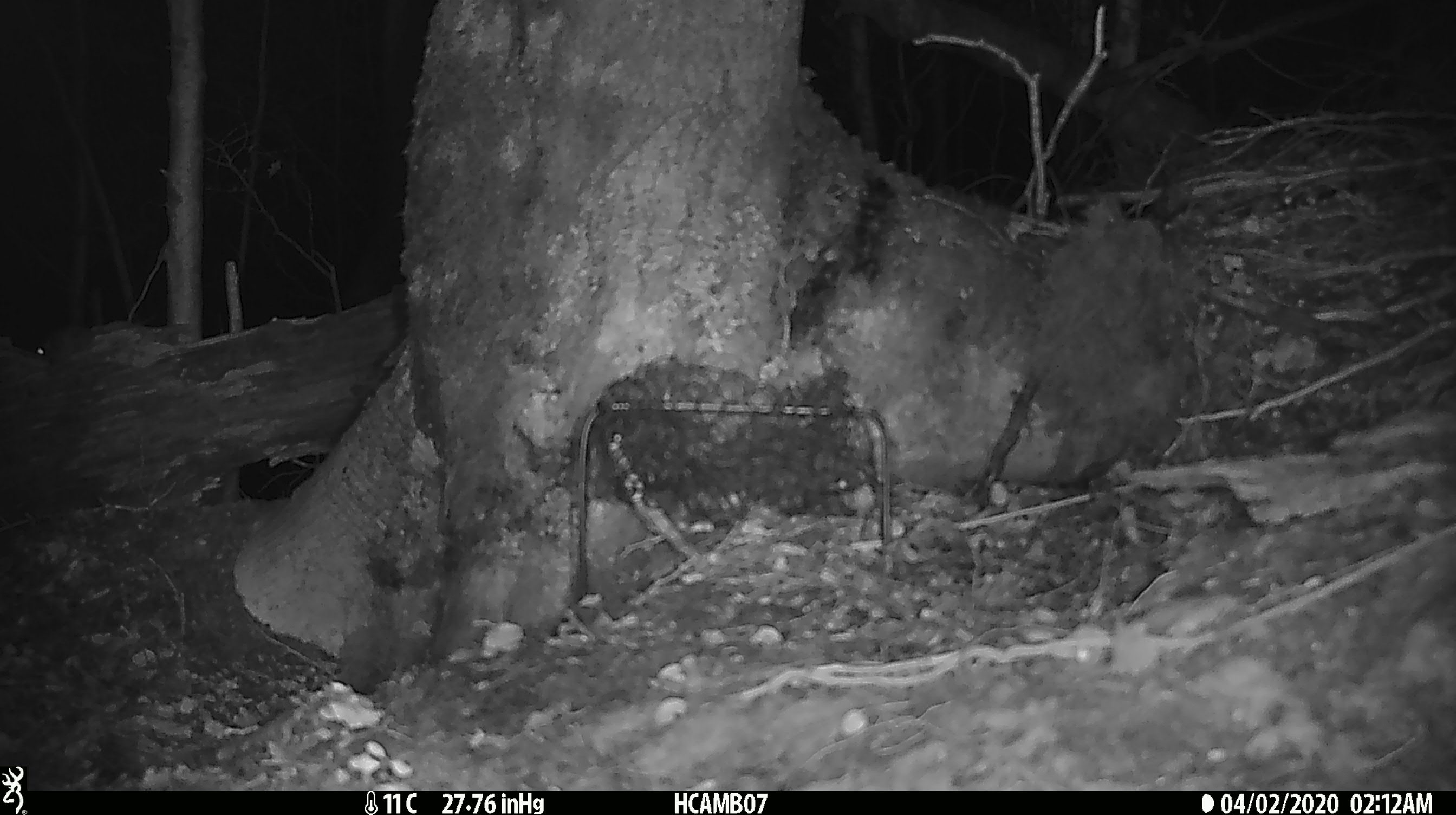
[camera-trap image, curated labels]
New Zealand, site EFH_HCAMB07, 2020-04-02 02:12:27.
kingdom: Animalia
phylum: Chordata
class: Mammalia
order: Rodentia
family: Muridae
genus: Mus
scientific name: Mus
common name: mouse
Mouse (Mus).